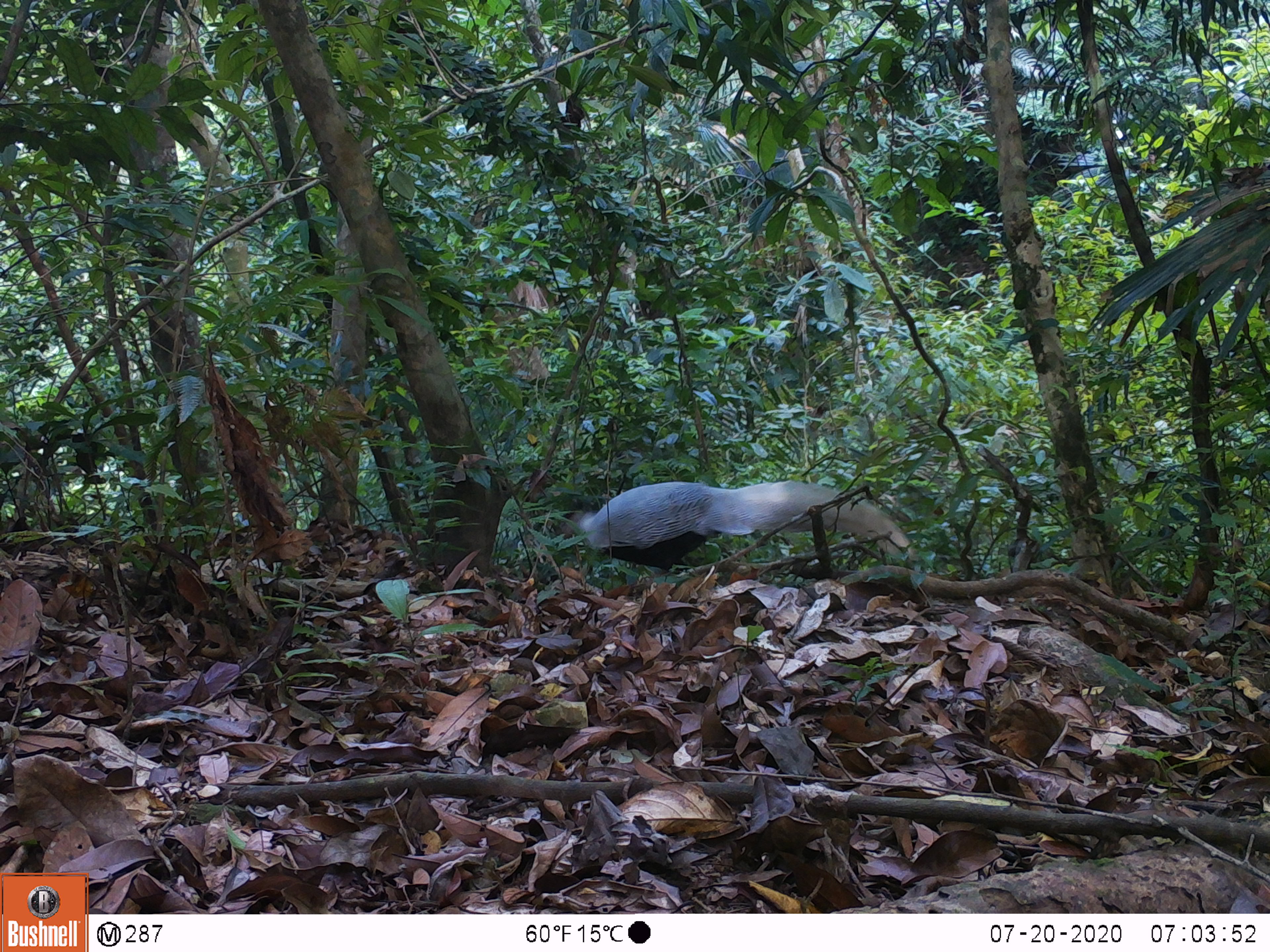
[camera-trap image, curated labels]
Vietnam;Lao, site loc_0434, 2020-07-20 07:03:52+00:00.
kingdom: Animalia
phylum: Chordata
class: Aves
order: Galliformes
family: Phasianidae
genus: Lophura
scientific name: Lophura nycthemera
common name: silver pheasant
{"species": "silver pheasant (Lophura nycthemera)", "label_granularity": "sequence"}